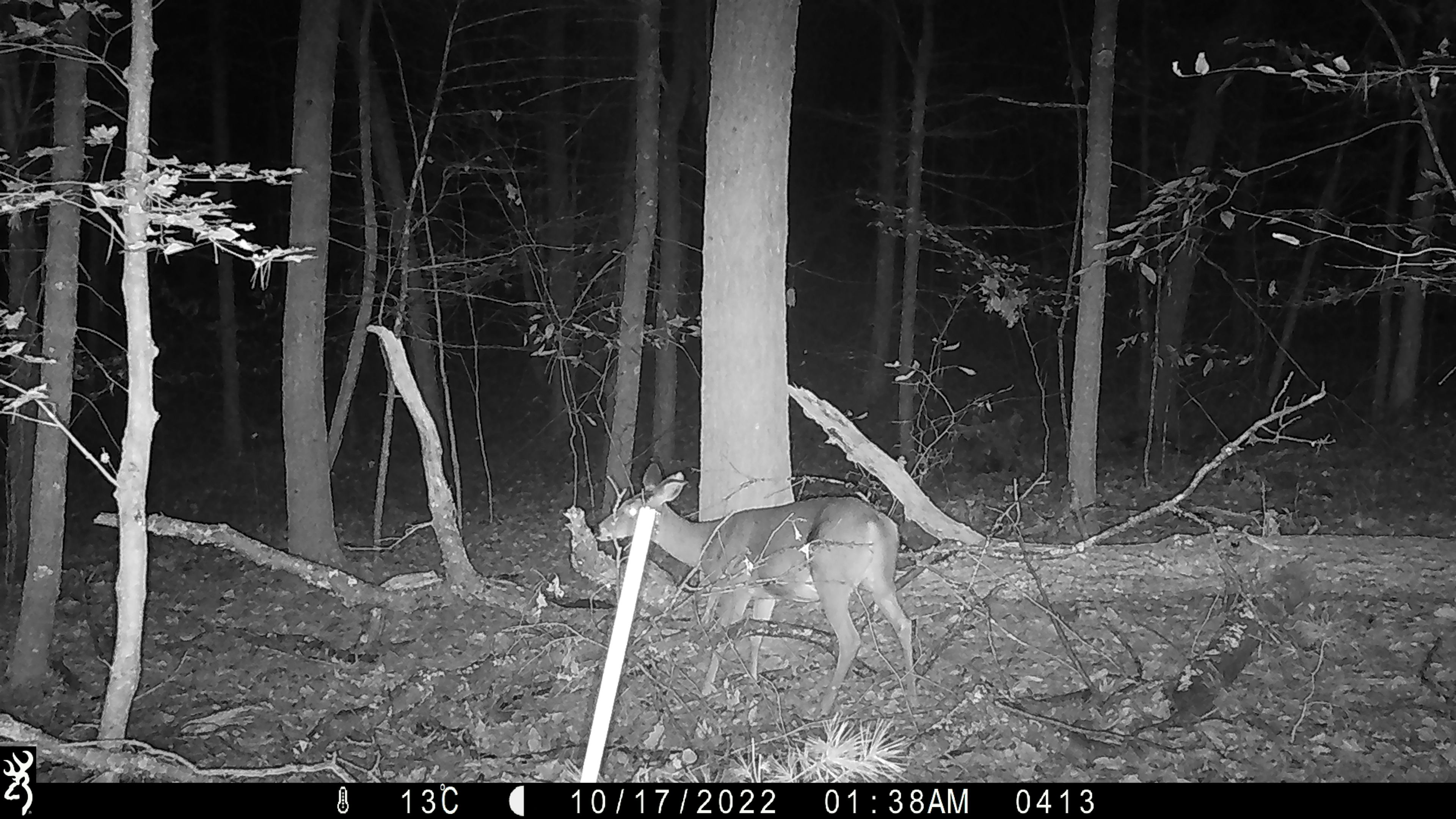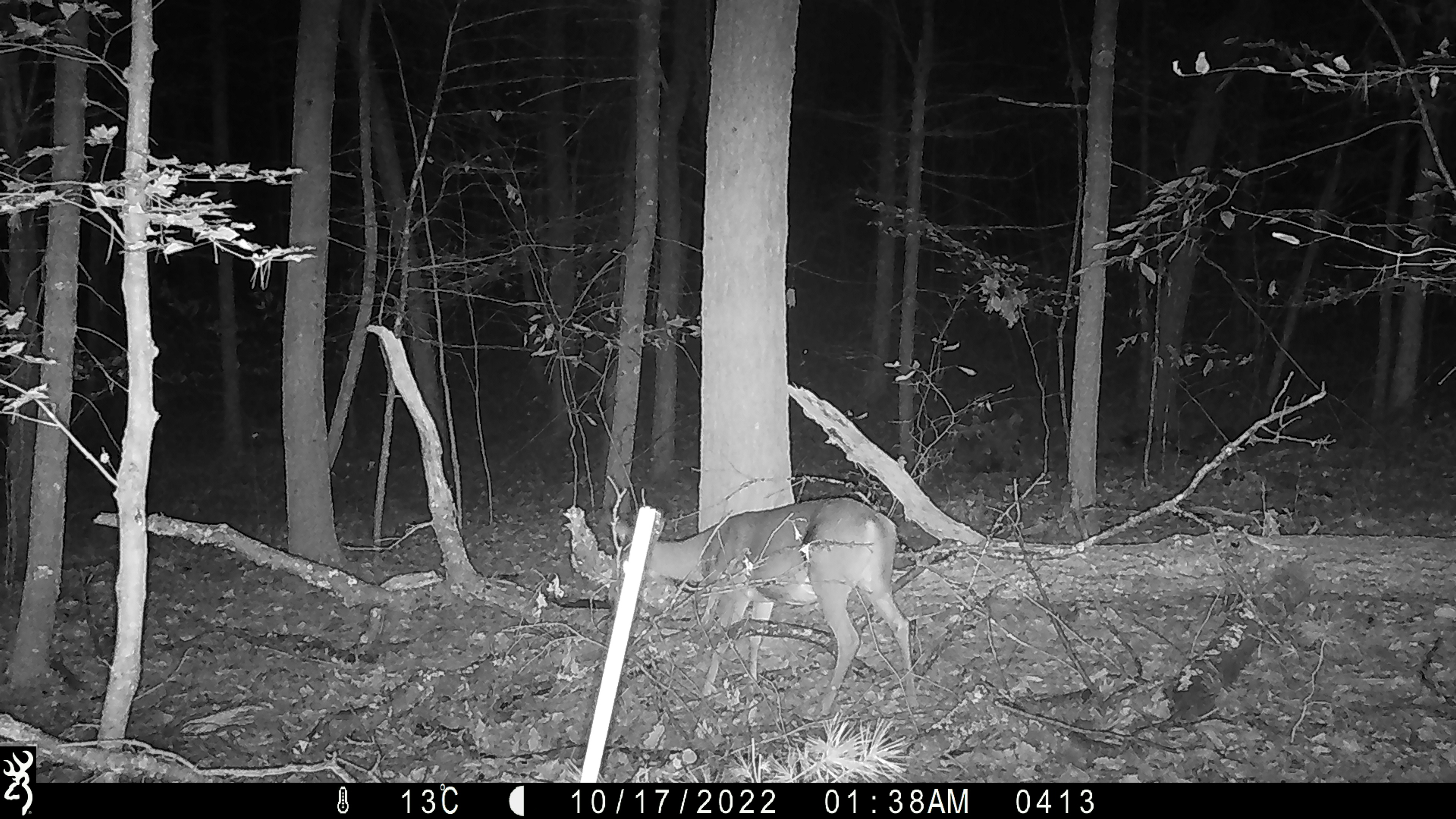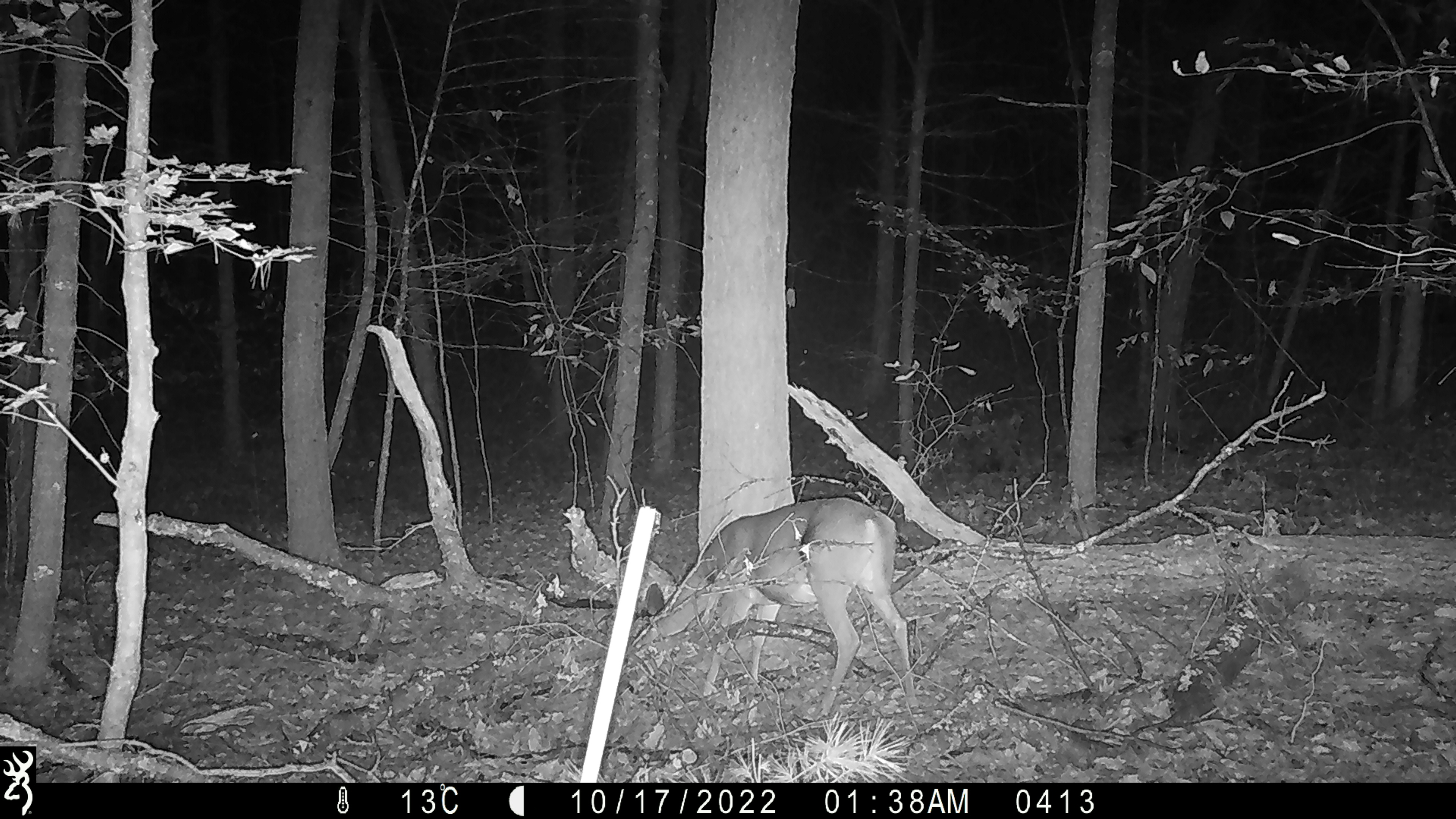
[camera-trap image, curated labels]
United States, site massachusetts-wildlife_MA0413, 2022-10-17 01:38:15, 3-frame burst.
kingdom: Animalia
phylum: Chordata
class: Mammalia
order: Artiodactyla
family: Cervidae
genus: Odocoileus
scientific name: Odocoileus virginianus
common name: white-tailed deer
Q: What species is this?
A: White-tailed deer (Odocoileus virginianus).